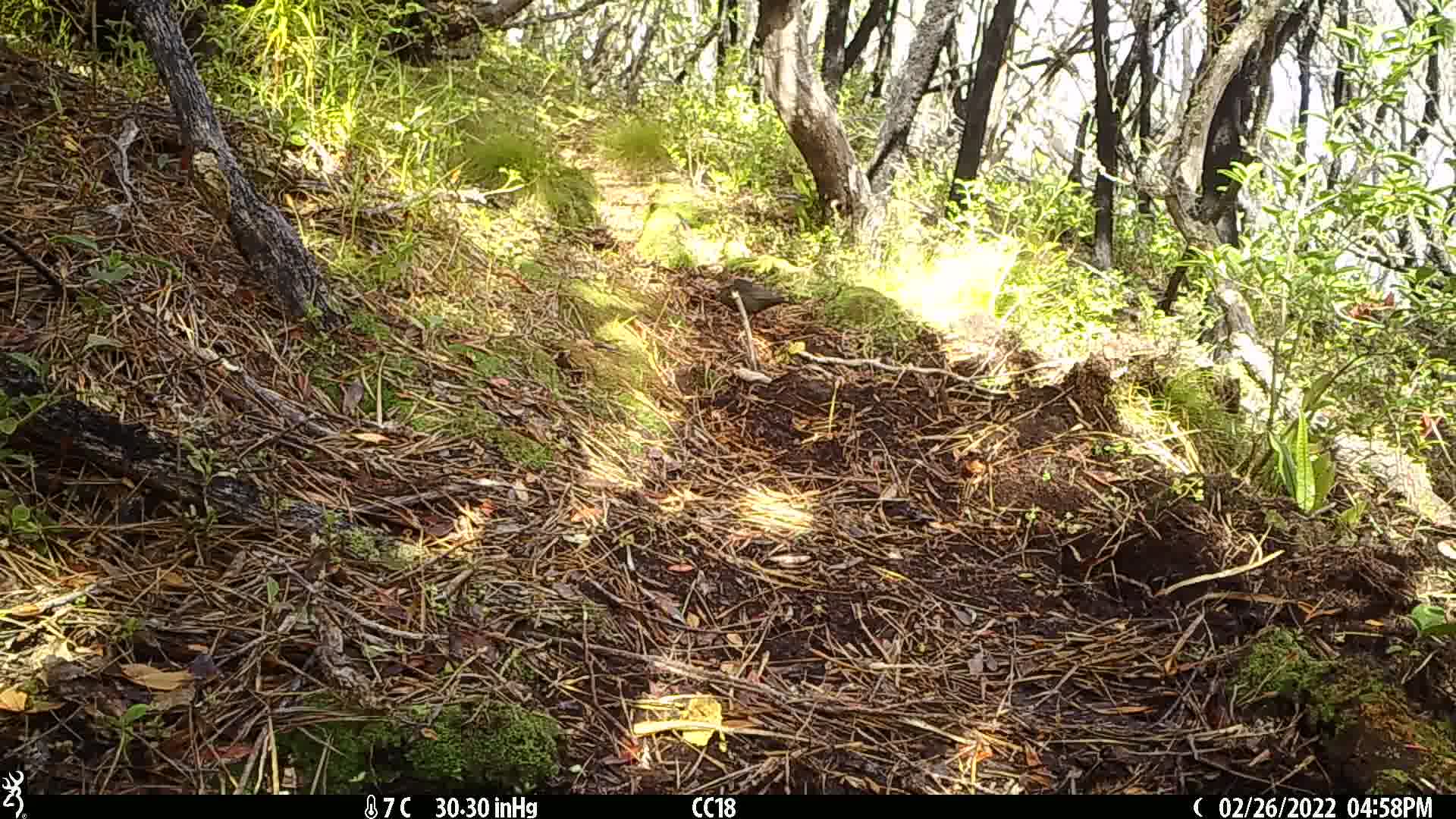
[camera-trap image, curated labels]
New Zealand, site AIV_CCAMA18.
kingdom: Animalia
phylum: Chordata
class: Aves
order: Passeriformes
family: Turdidae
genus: Turdus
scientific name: Turdus merula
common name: eurasian blackbird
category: blackbird